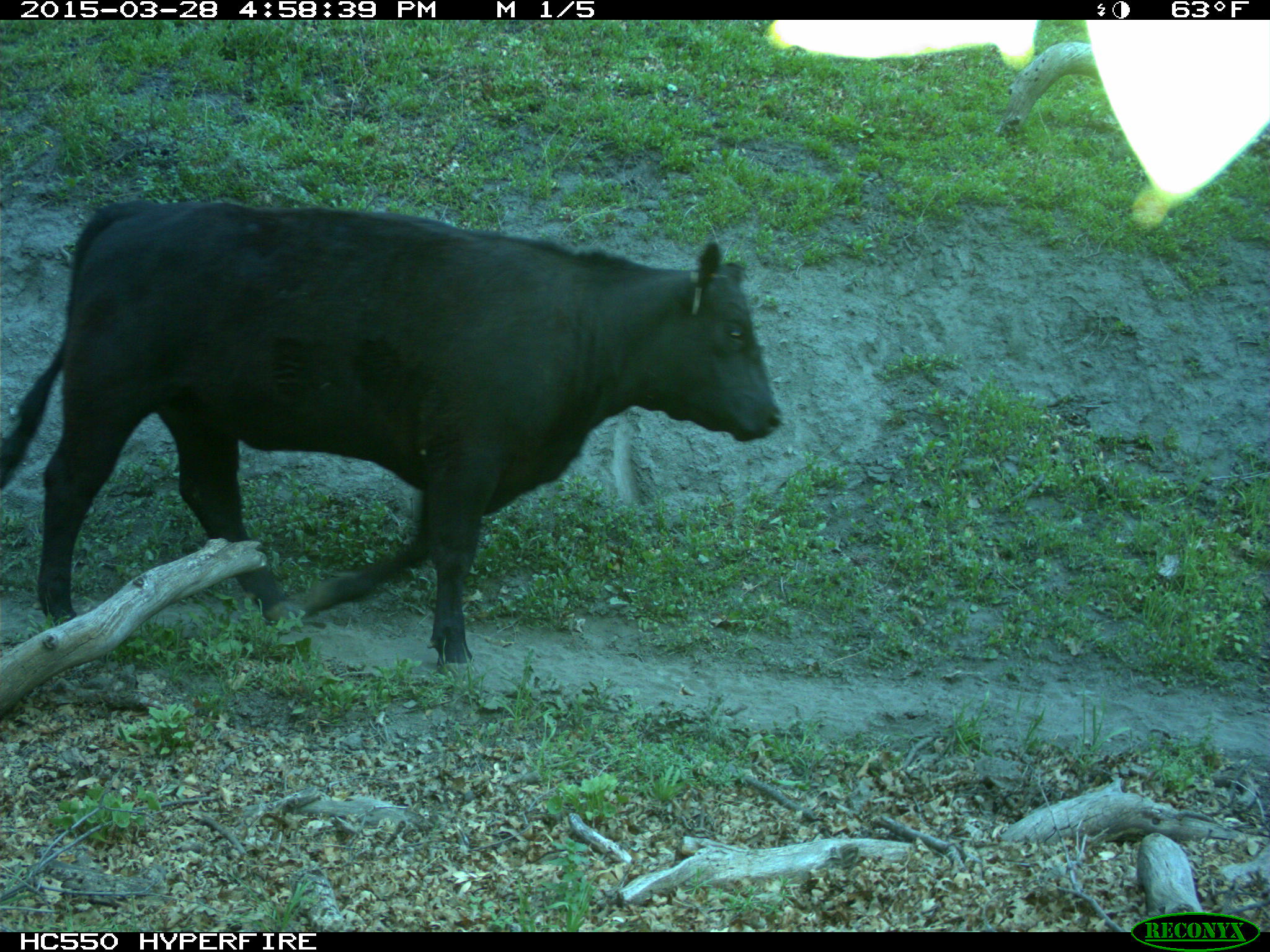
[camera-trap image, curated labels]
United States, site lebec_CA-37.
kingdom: Animalia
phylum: Chordata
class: Mammalia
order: Artiodactyla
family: Bovidae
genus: Bos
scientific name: Bos taurus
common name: domestic cow